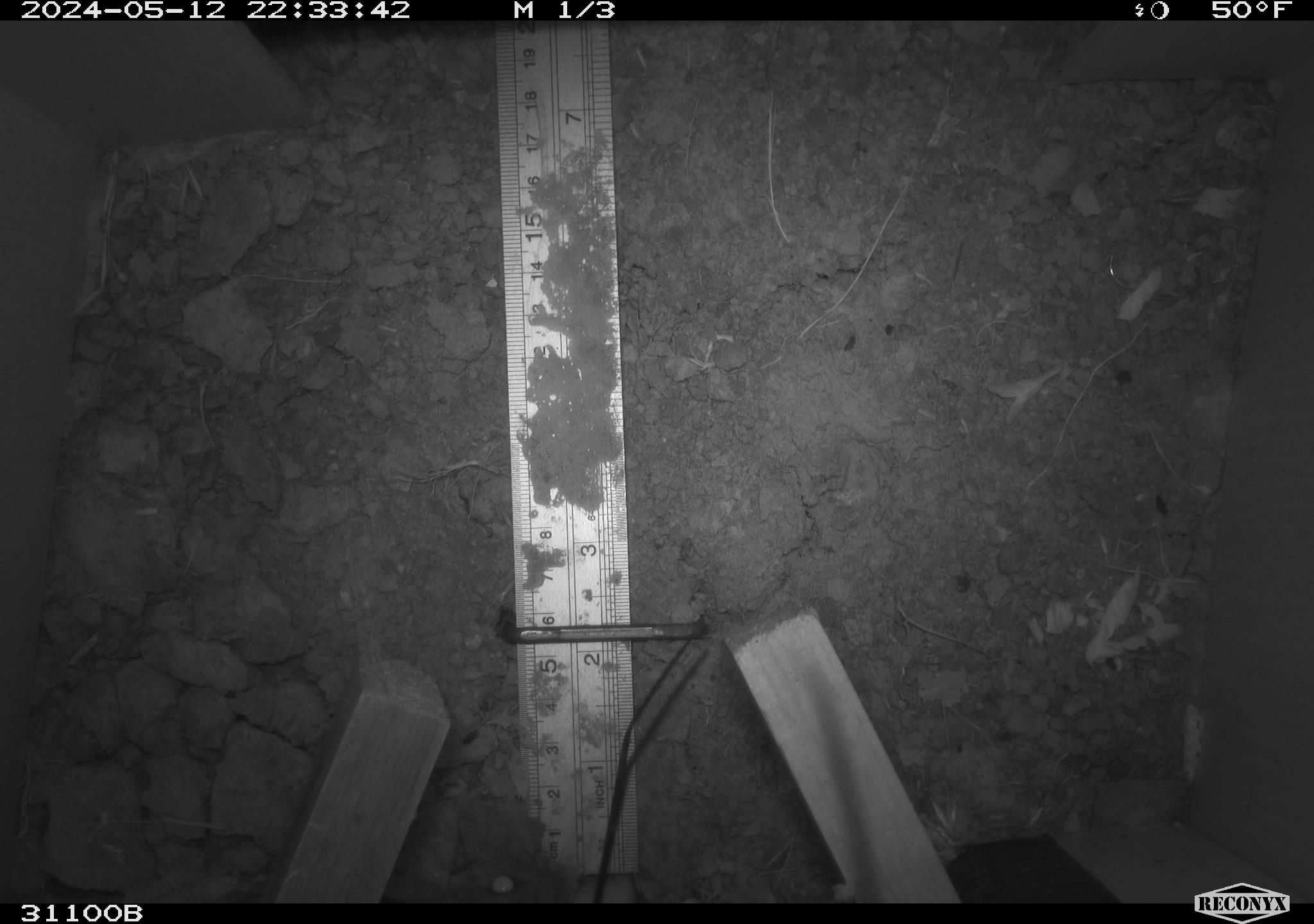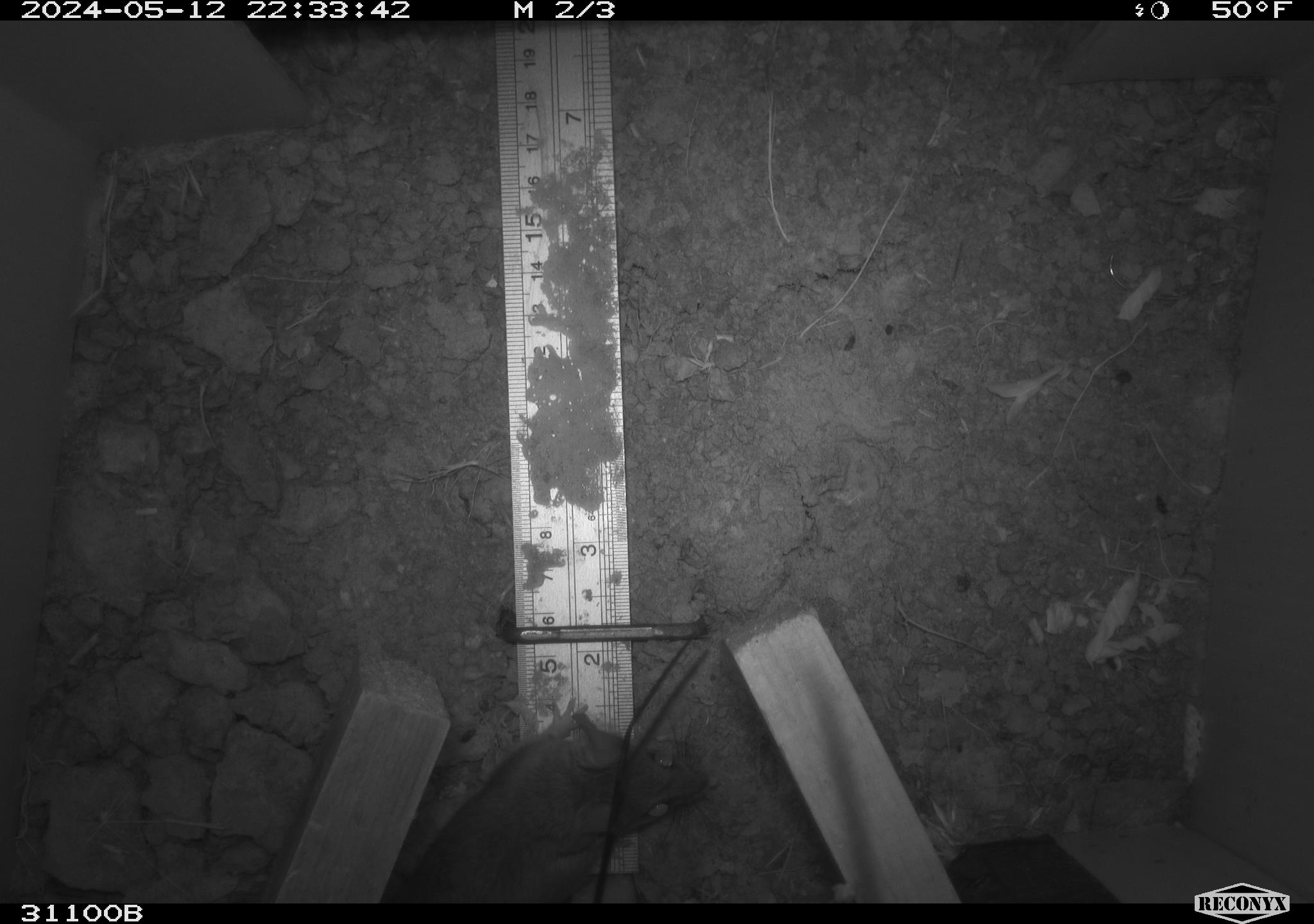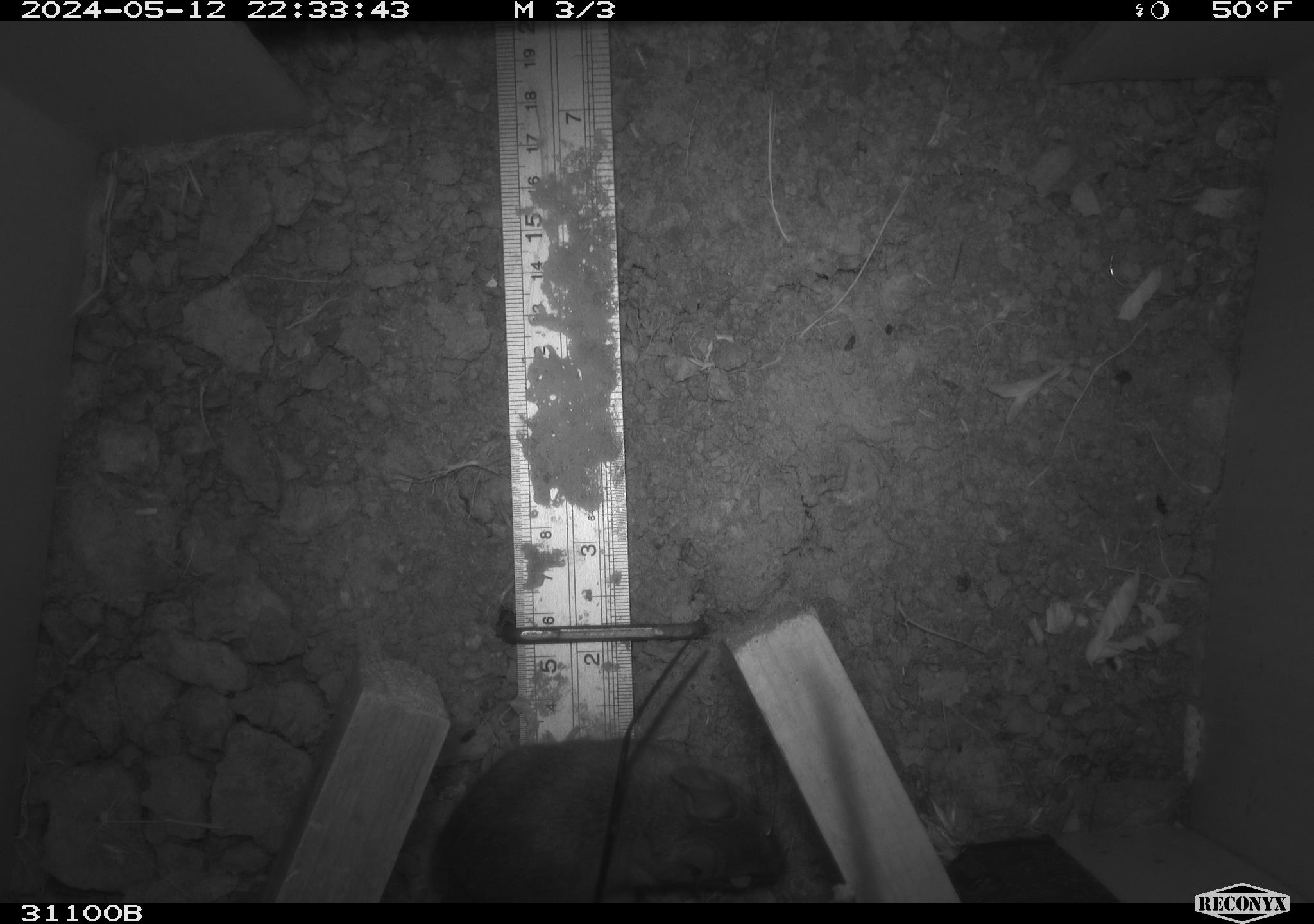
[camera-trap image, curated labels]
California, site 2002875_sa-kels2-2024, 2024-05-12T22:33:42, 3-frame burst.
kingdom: Animalia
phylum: Chordata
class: Mammalia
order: Rodentia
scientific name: Rodentia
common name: rodent